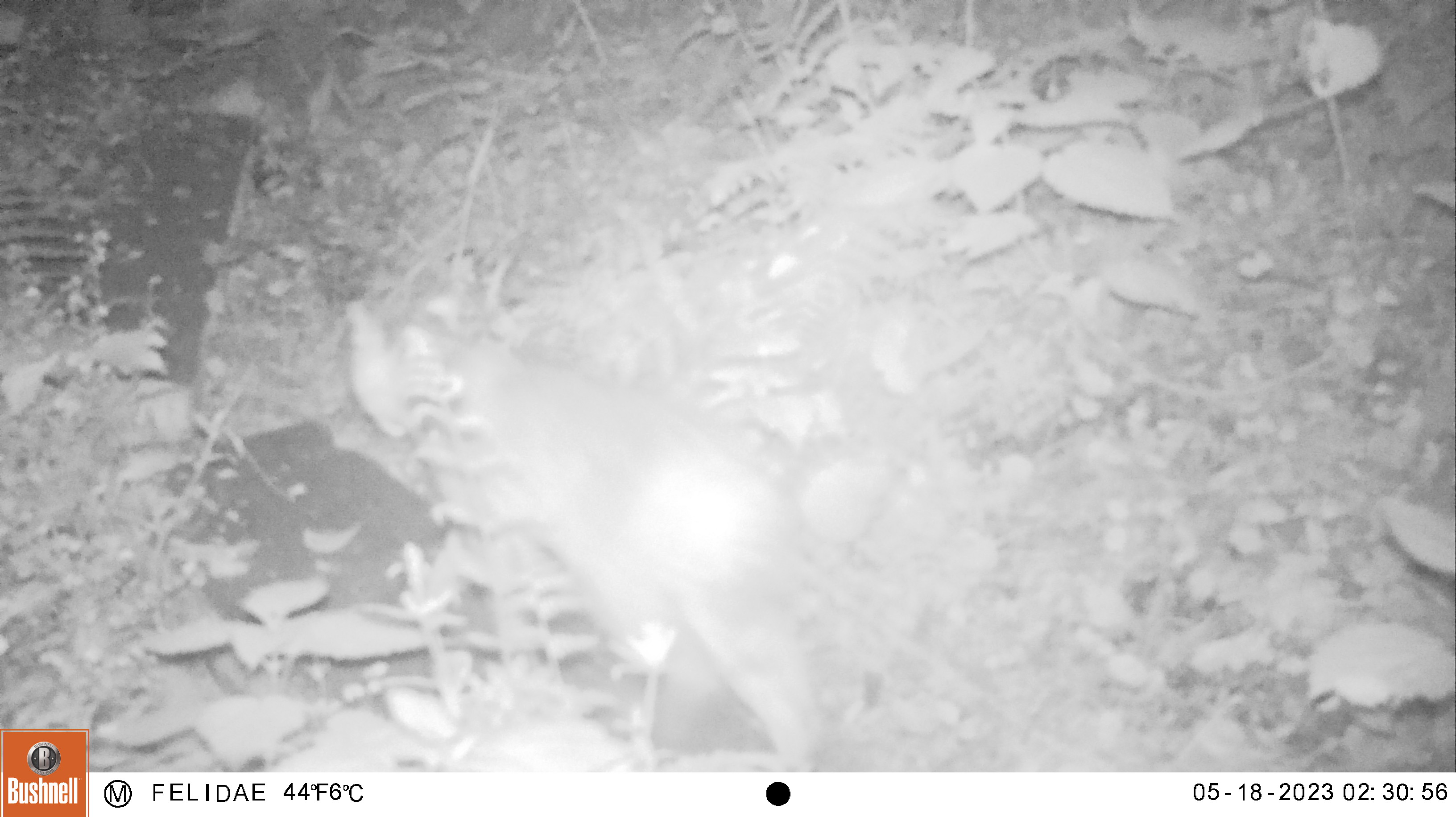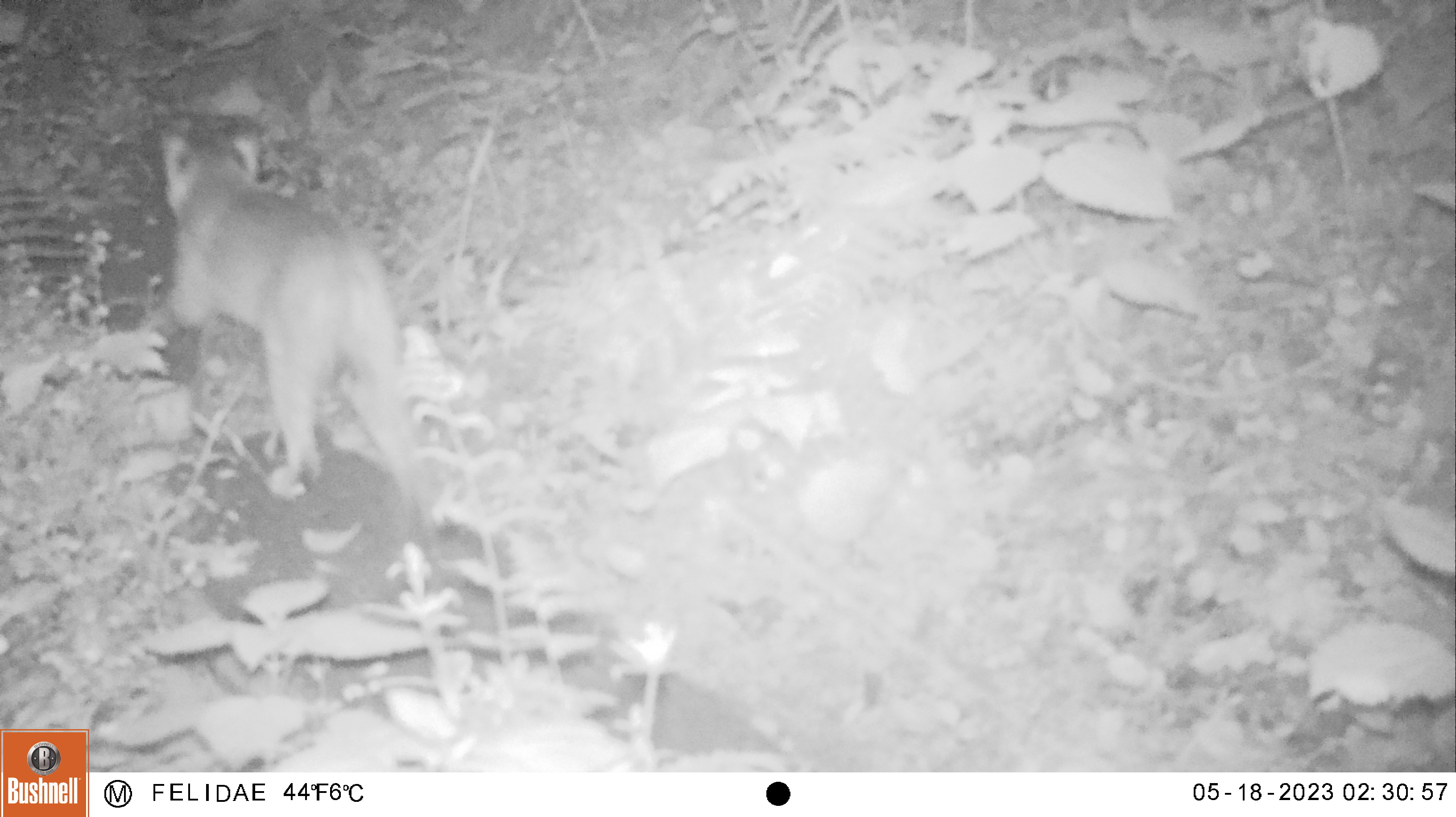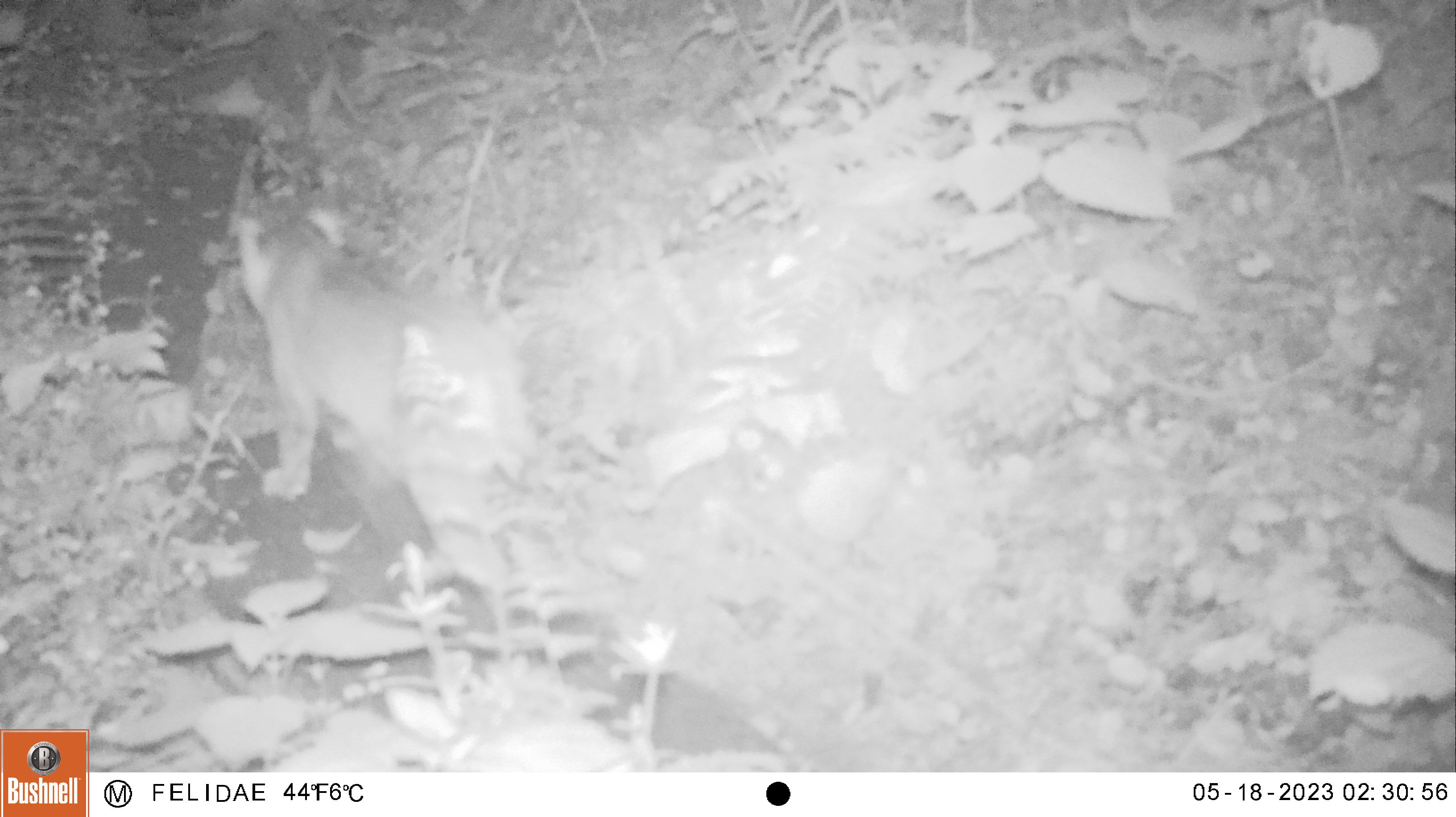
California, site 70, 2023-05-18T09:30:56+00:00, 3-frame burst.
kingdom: Animalia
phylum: Chordata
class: Mammalia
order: Carnivora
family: Felidae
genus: Lynx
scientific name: Lynx rufus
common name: bobcat